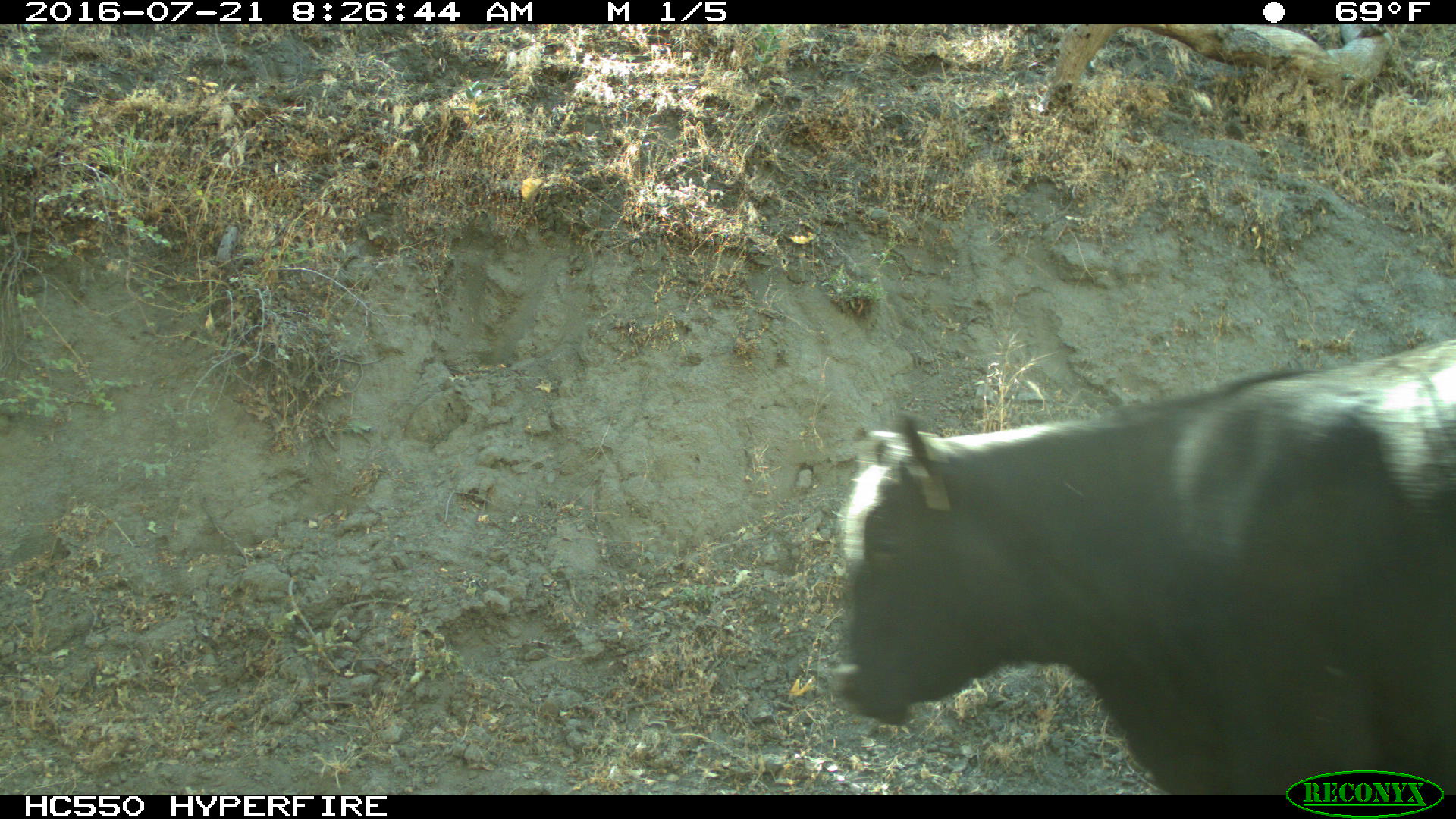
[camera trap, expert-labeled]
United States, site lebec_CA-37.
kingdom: Animalia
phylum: Chordata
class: Mammalia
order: Artiodactyla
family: Bovidae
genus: Bos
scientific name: Bos taurus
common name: domestic cow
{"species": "Bos taurus (domestic cow)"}